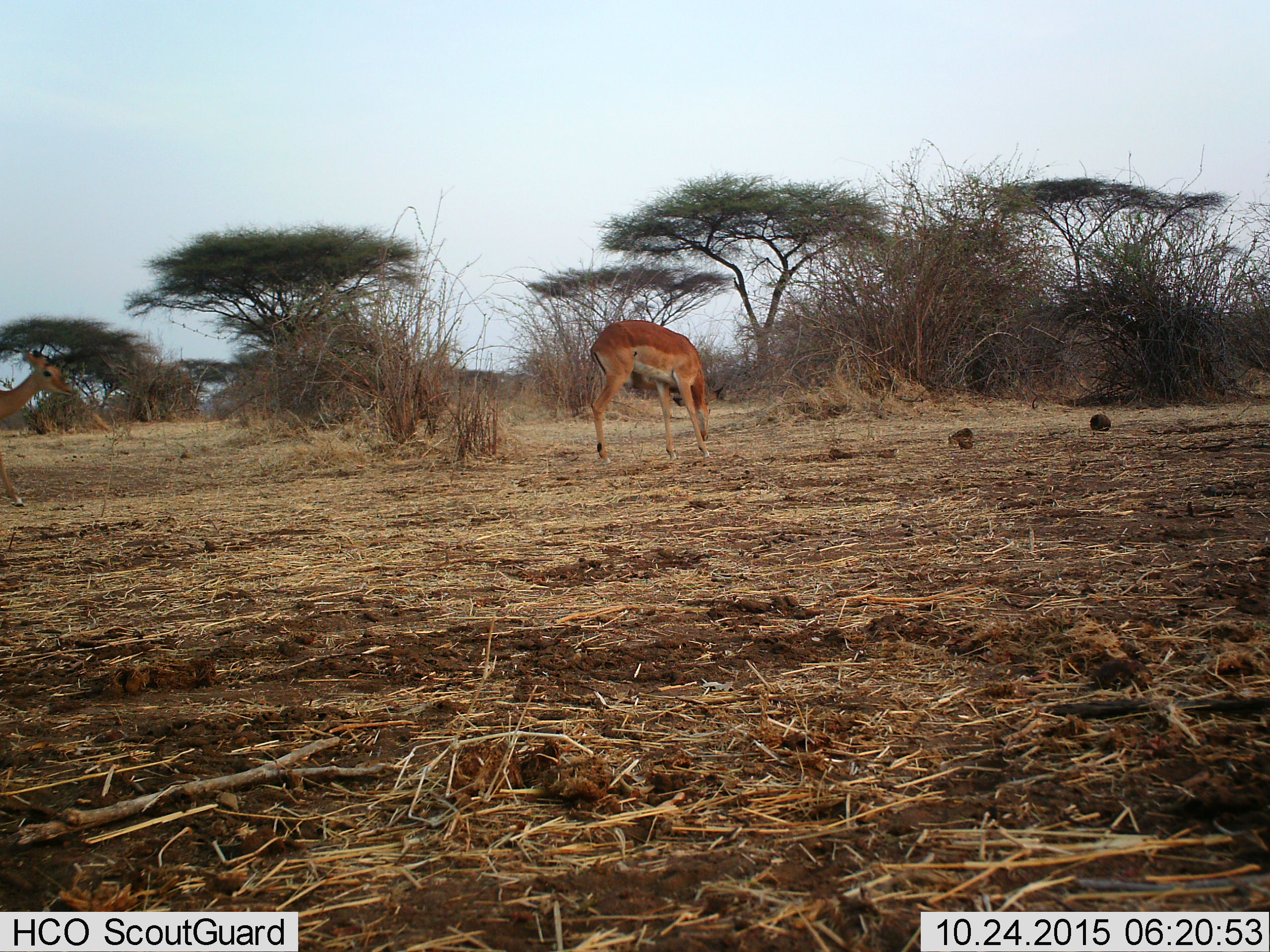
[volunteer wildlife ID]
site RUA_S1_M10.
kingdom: Animalia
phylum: Chordata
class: Mammalia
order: Artiodactyla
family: Bovidae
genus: Aepyceros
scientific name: Aepyceros melampus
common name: impala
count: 2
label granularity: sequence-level